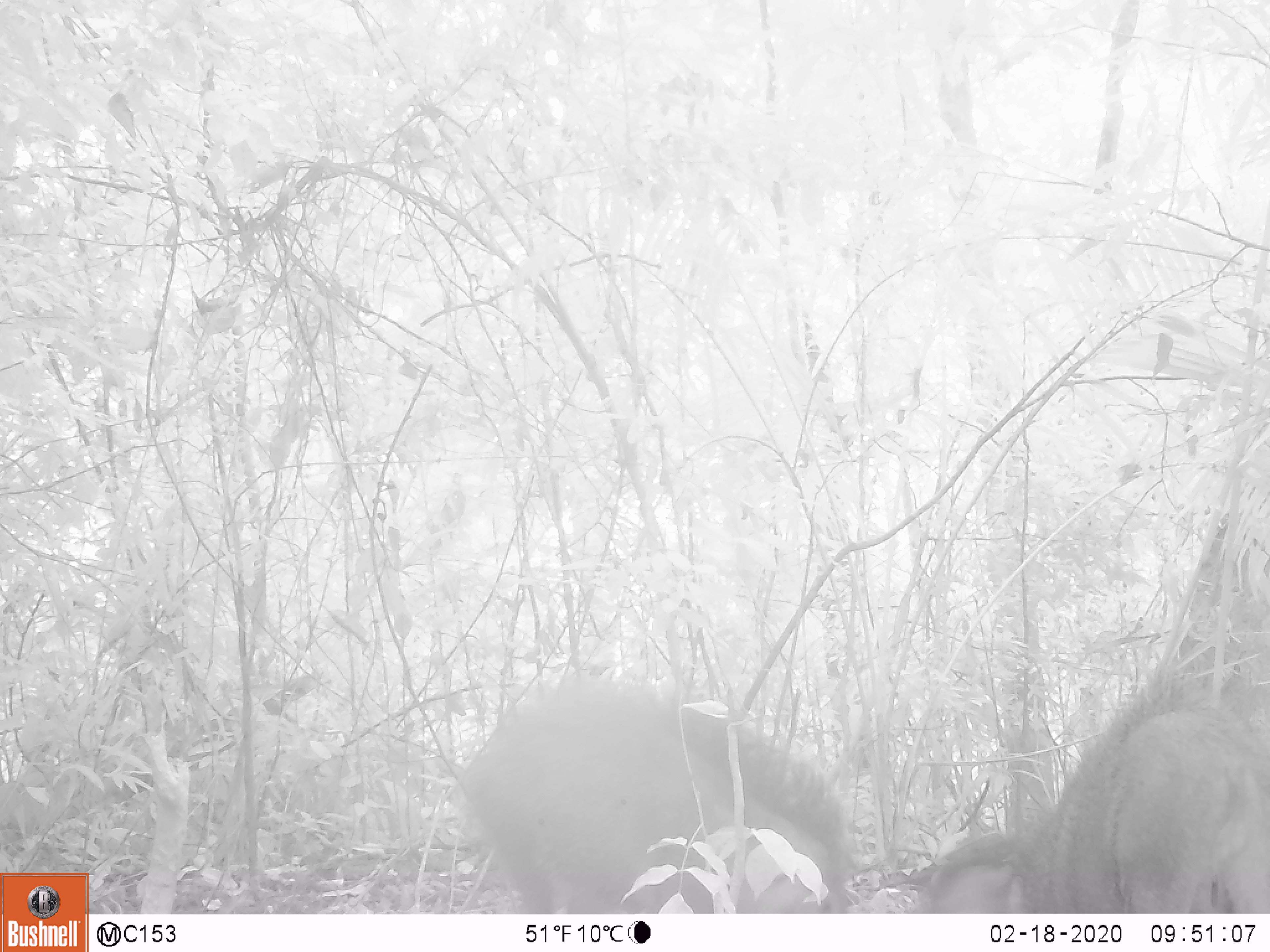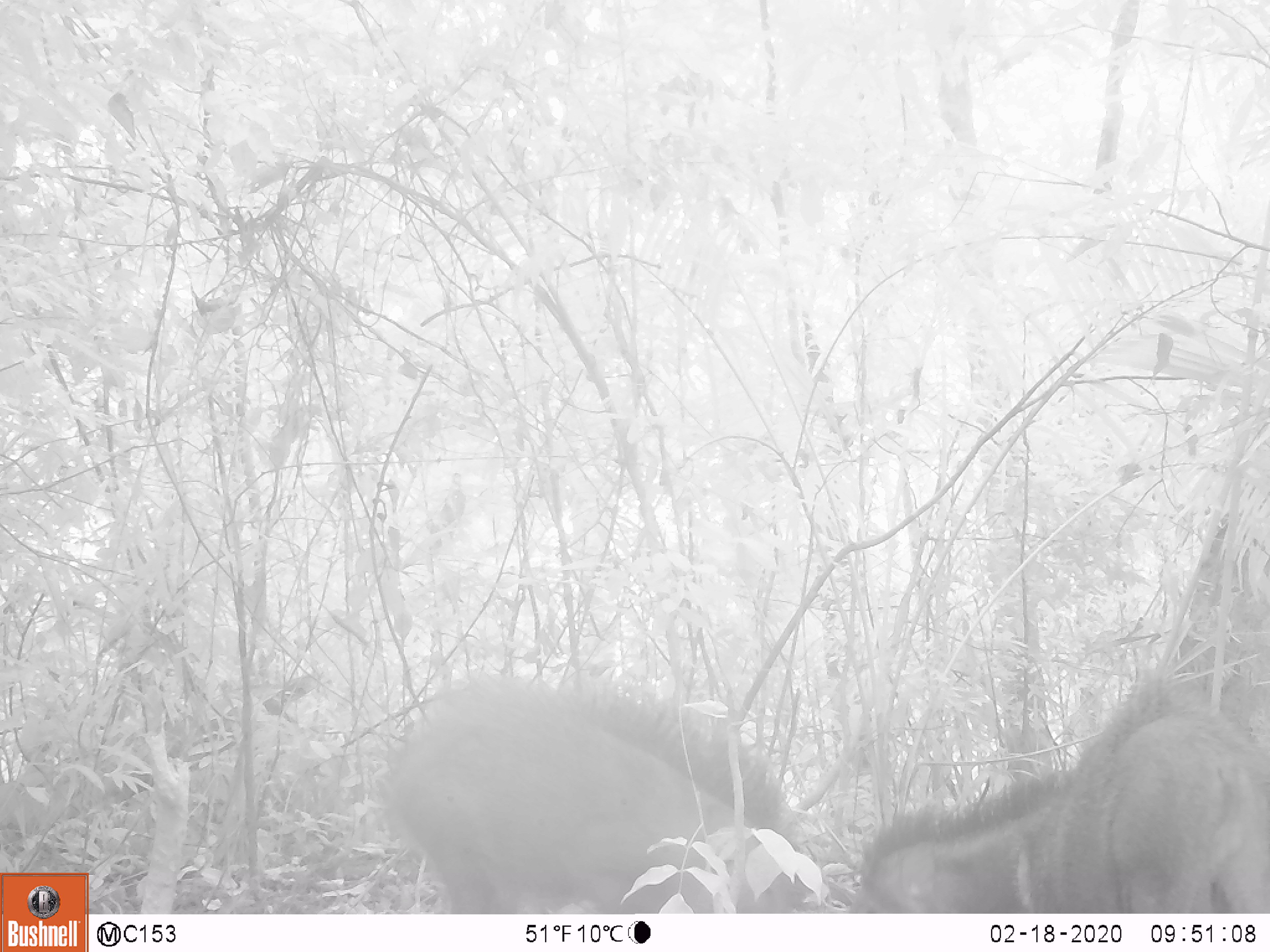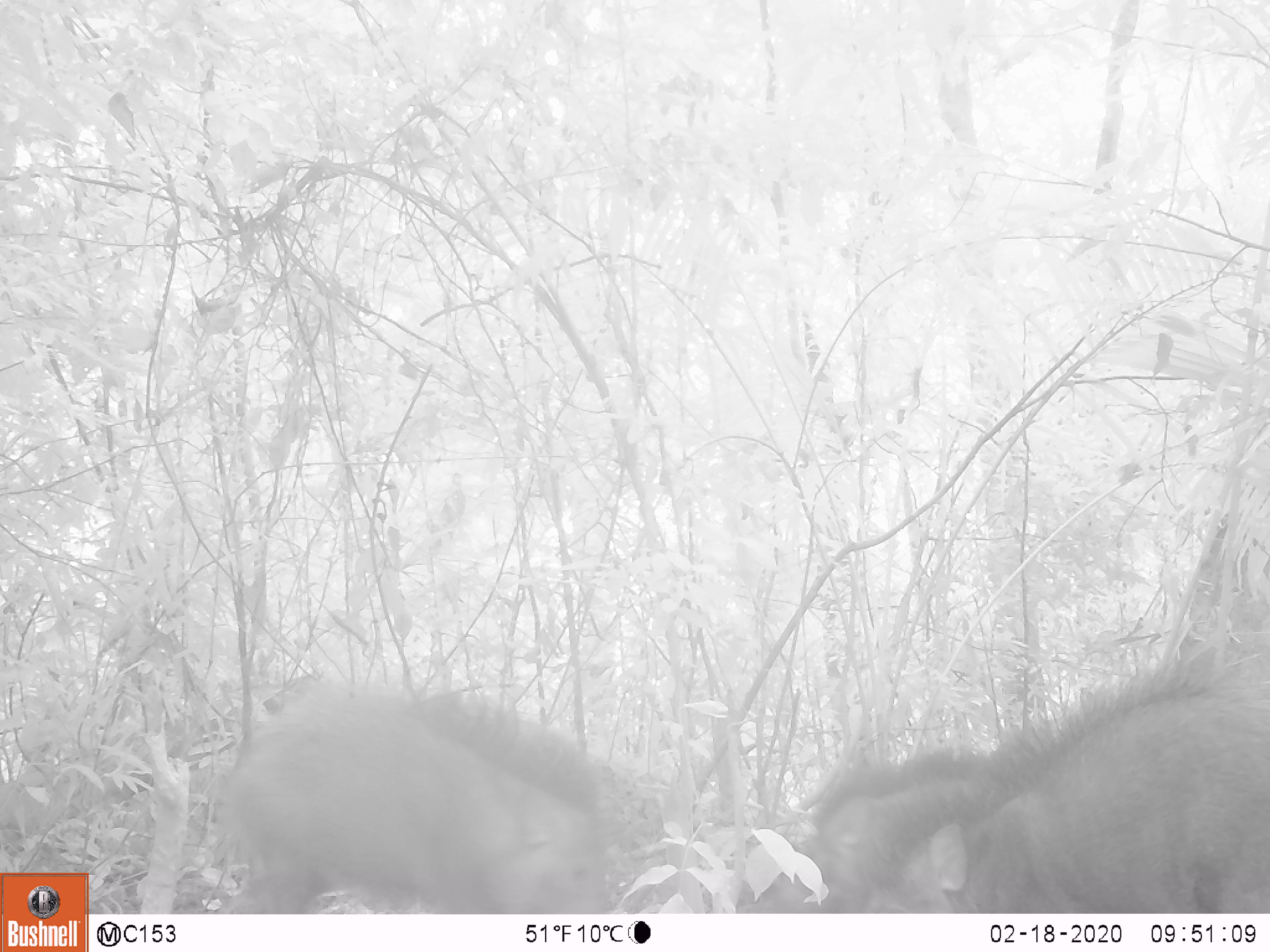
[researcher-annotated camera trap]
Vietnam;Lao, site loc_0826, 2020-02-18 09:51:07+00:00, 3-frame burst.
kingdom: Animalia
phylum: Chordata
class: Mammalia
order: Artiodactyla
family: Suidae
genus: Sus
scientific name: Sus scrofa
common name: eurasian wild pig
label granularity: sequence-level